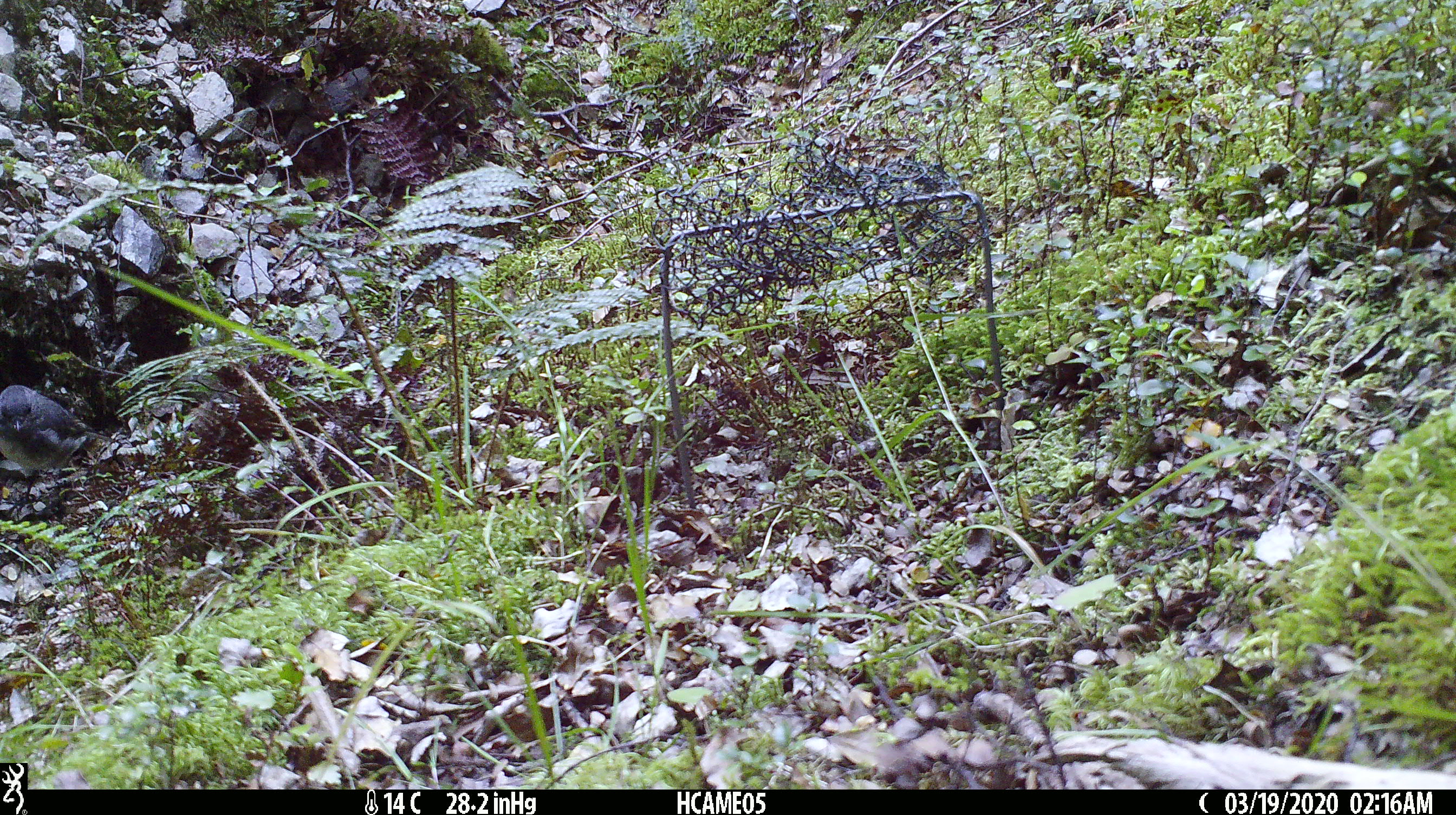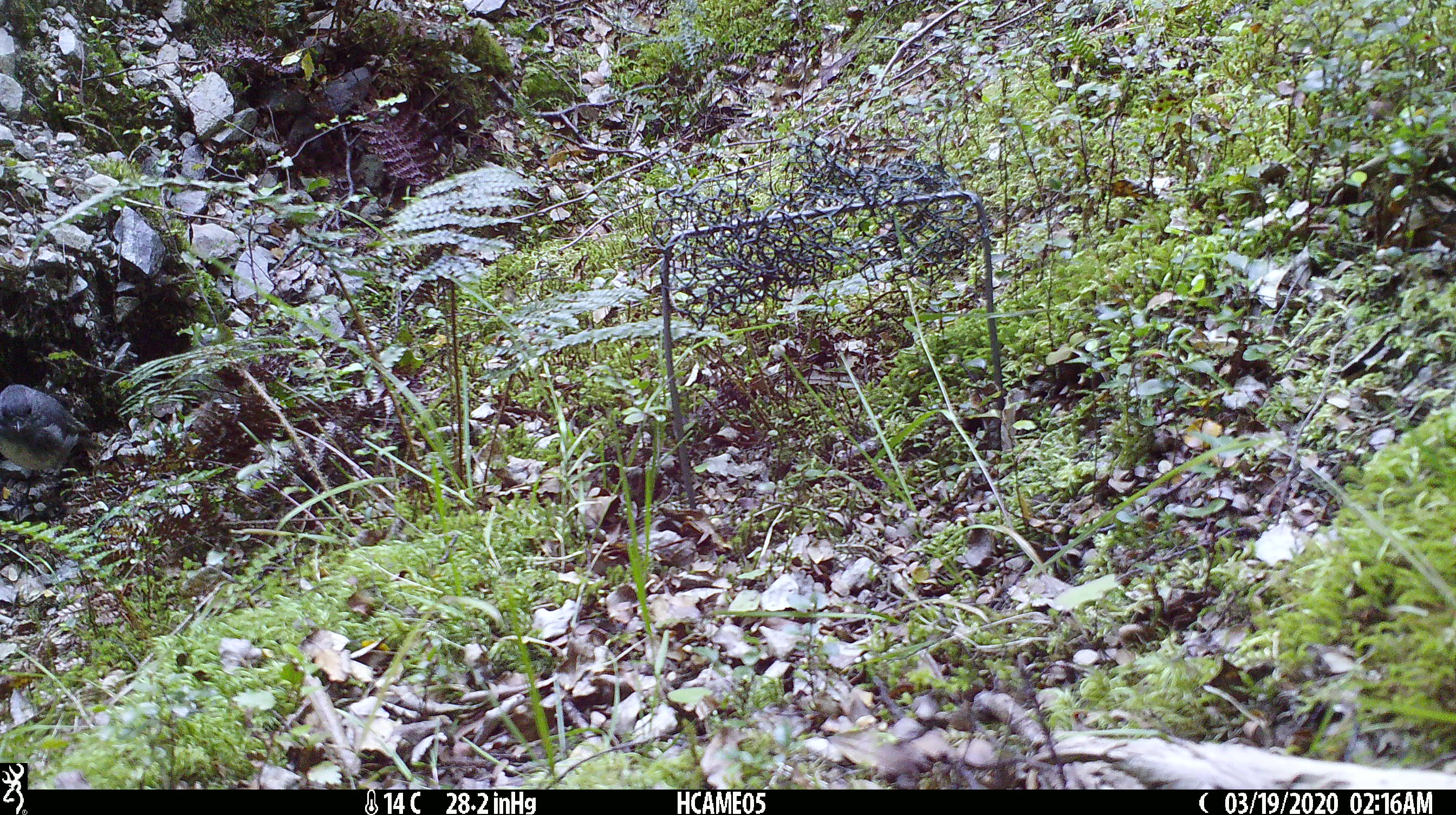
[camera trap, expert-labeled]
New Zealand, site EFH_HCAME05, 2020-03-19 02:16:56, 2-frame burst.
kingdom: Animalia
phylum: Chordata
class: Aves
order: Passeriformes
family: Petroicidae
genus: Petroica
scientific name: Petroica australis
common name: new zealand robin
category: robin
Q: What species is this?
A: Robin (new zealand robin) (Petroica australis).